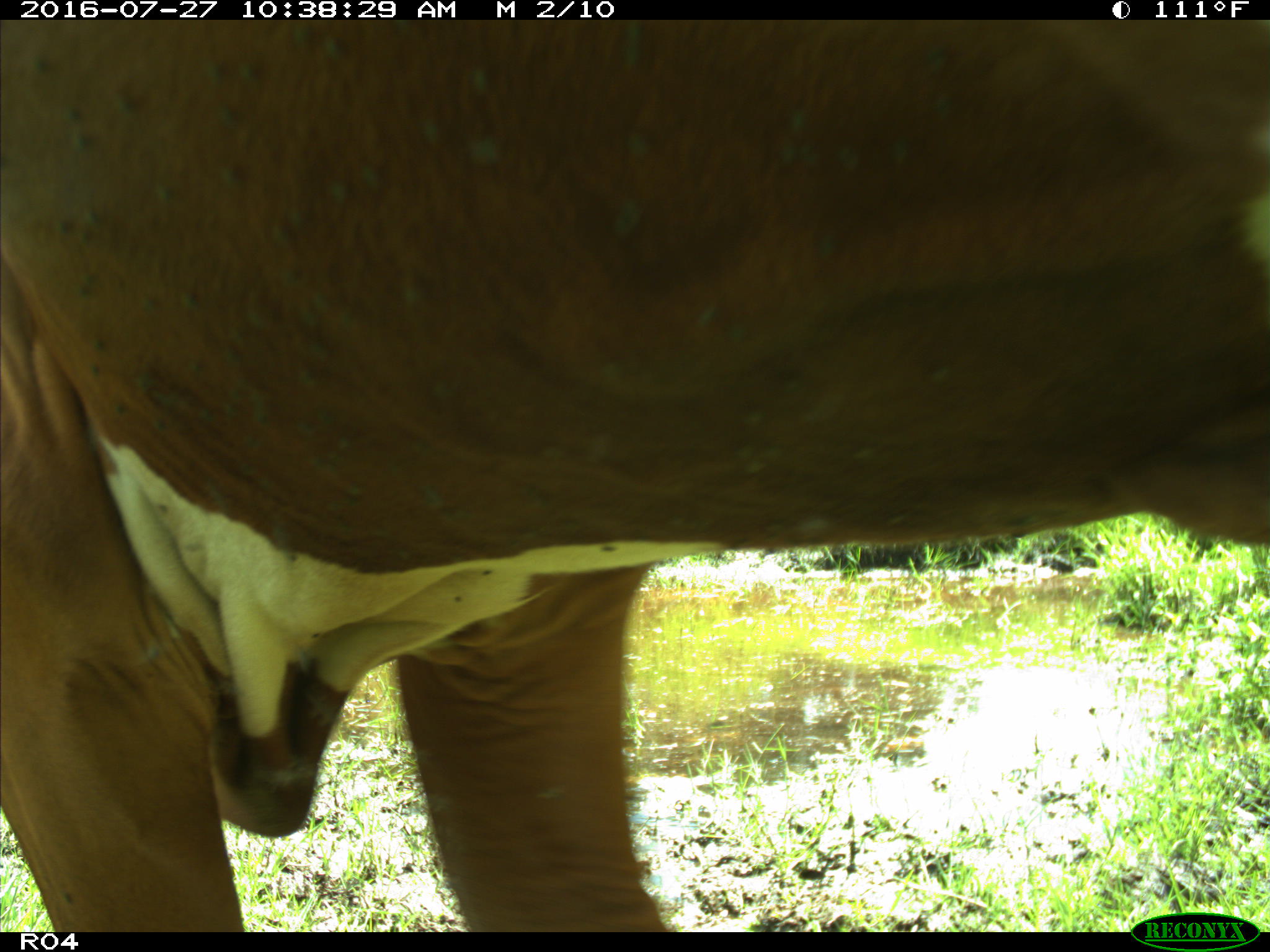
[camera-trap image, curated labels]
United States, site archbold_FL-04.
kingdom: Animalia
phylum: Chordata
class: Mammalia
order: Artiodactyla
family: Bovidae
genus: Bos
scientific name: Bos taurus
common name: domestic cow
Bos taurus (domestic cow).